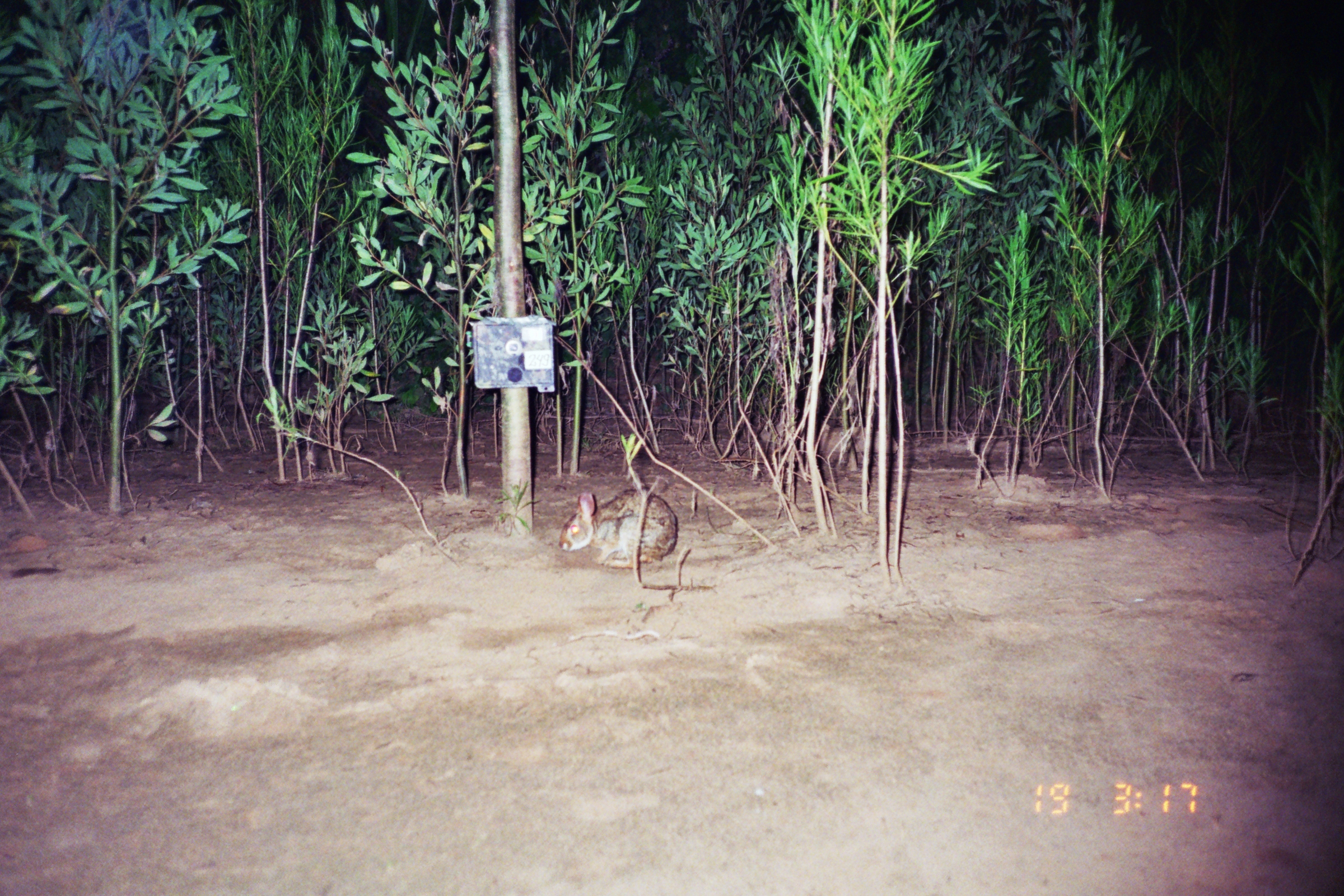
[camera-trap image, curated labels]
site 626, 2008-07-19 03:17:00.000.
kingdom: Animalia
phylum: Chordata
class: Mammalia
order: Lagomorpha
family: Leporidae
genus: Sylvilagus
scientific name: Sylvilagus brasiliensis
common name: tapeti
Sylvilagus brasiliensis (tapeti).